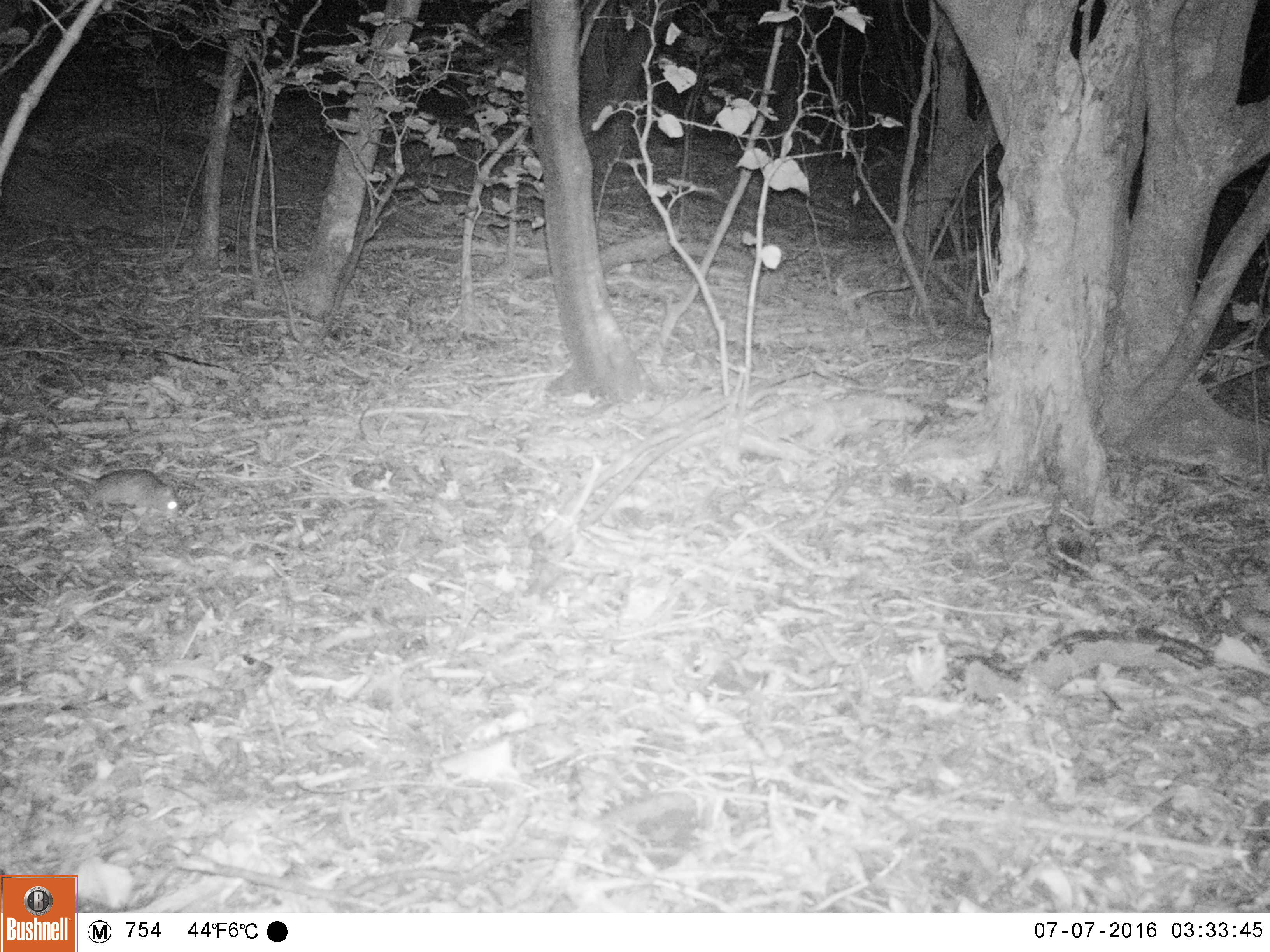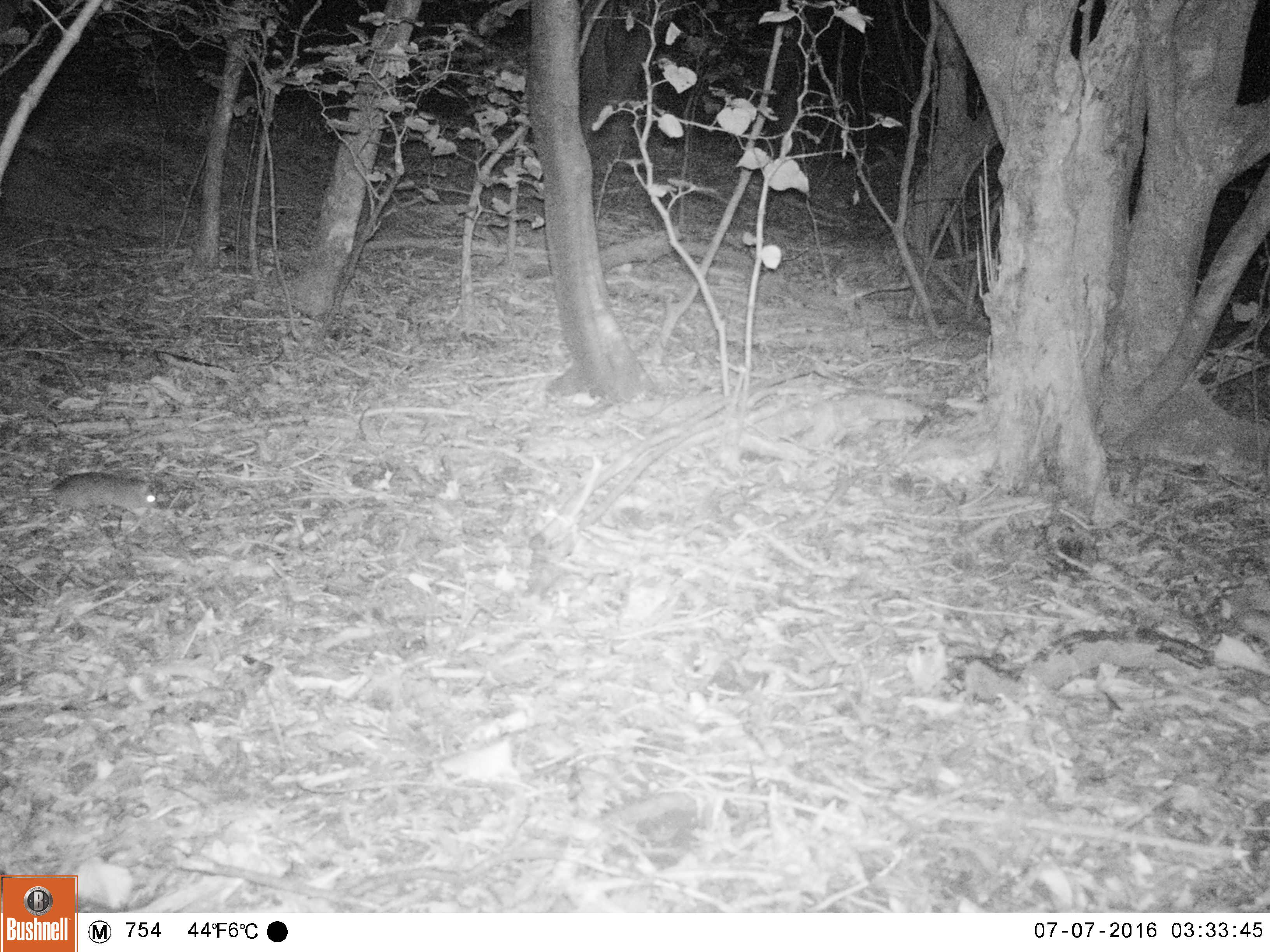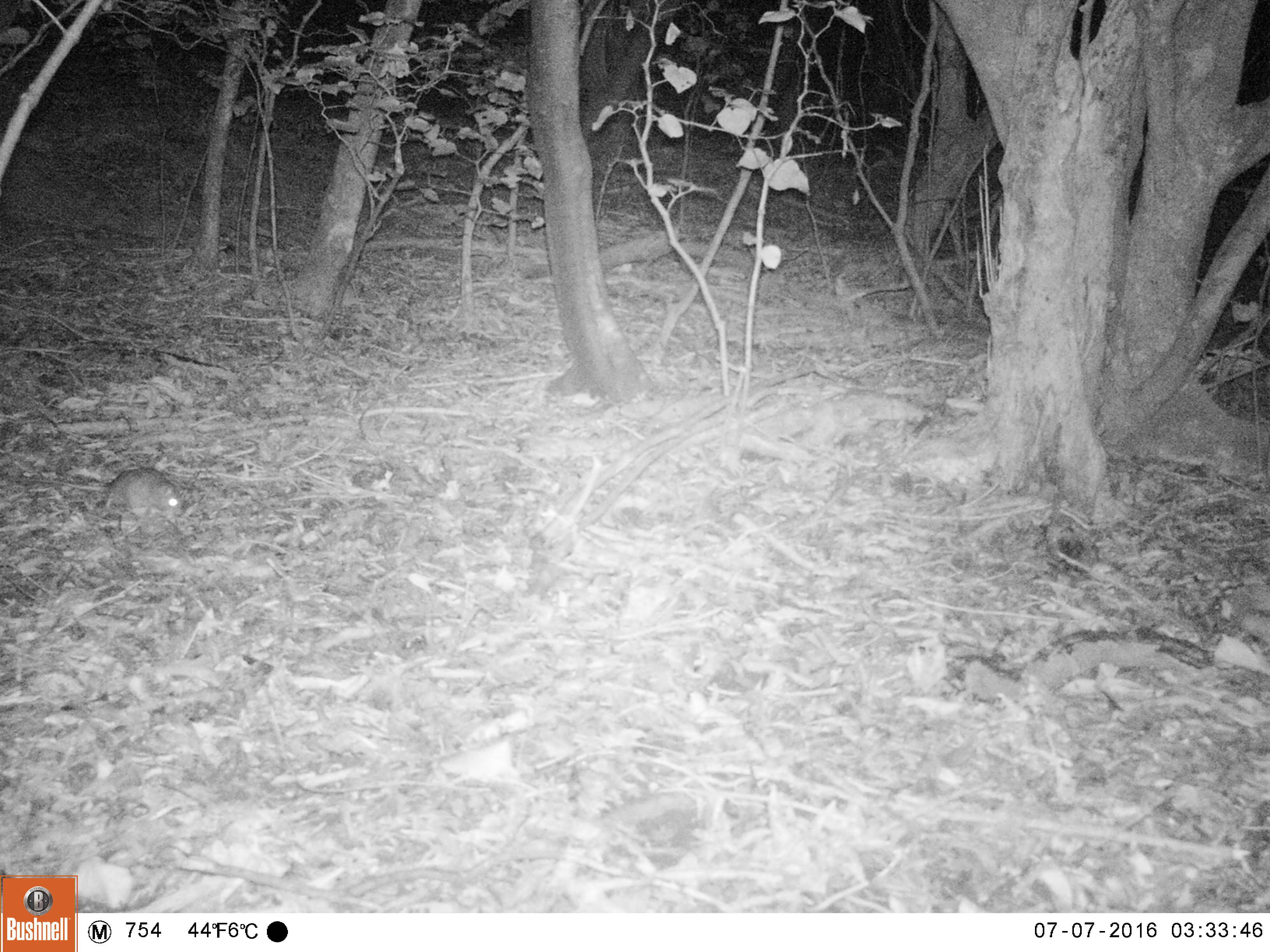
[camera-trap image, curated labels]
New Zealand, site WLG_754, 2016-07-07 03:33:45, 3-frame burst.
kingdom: Animalia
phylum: Chordata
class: Mammalia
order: Rodentia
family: Muridae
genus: Rattus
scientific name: Rattus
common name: rat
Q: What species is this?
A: Rat (Rattus).